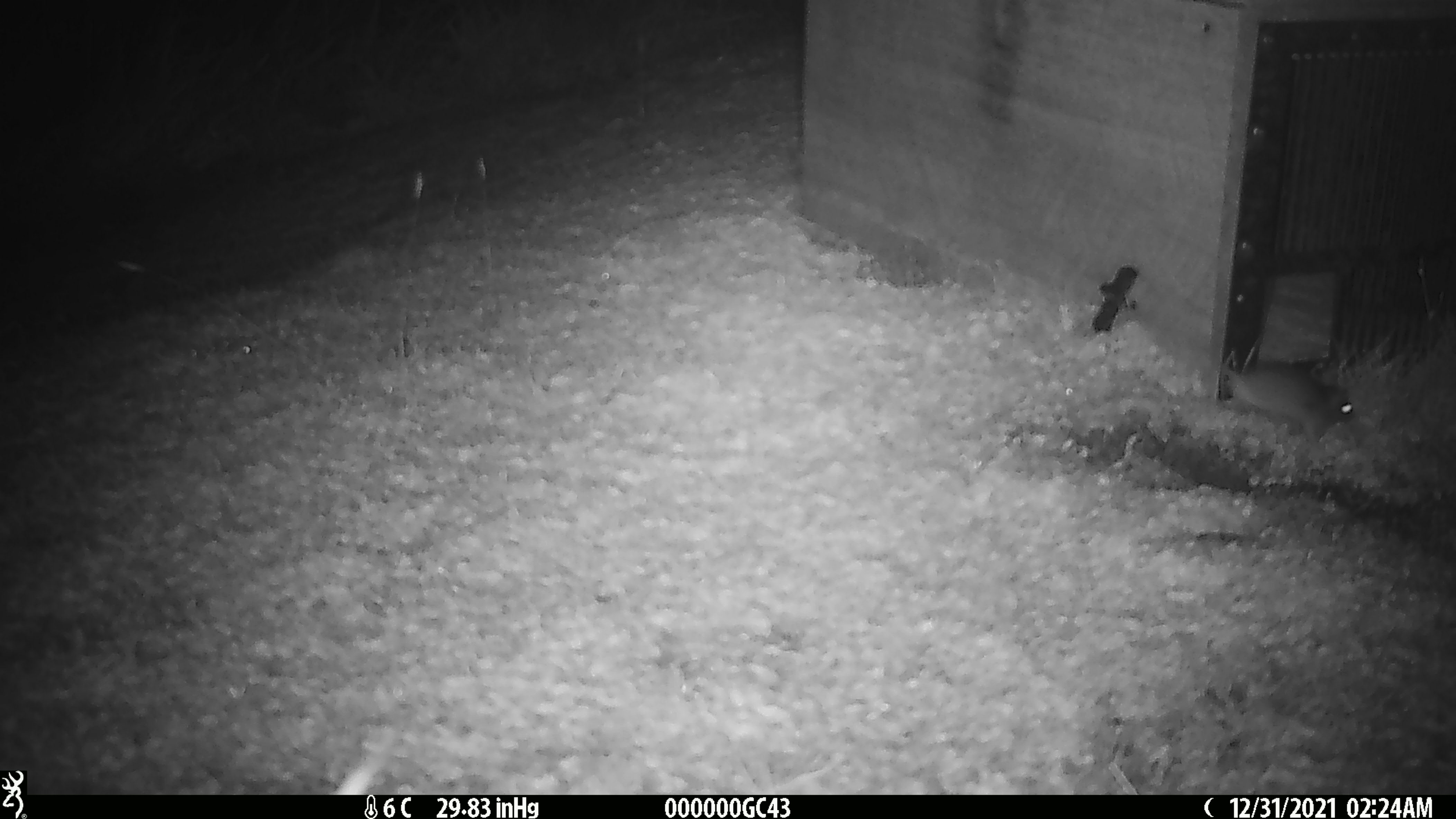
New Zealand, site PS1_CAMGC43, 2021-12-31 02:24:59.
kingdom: Animalia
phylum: Chordata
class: Mammalia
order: Rodentia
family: Muridae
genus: Mus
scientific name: Mus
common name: mouse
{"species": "mouse (Mus)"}